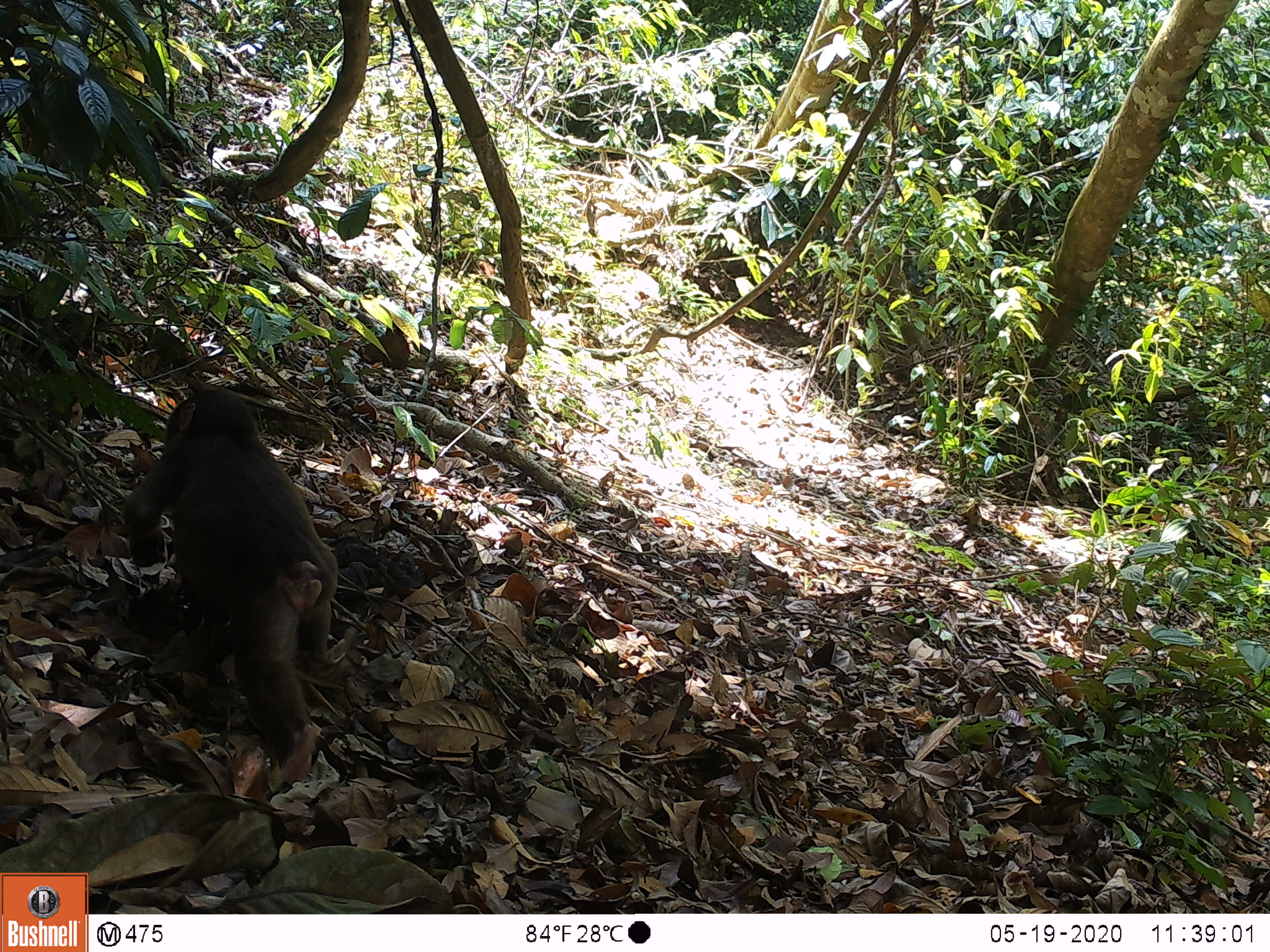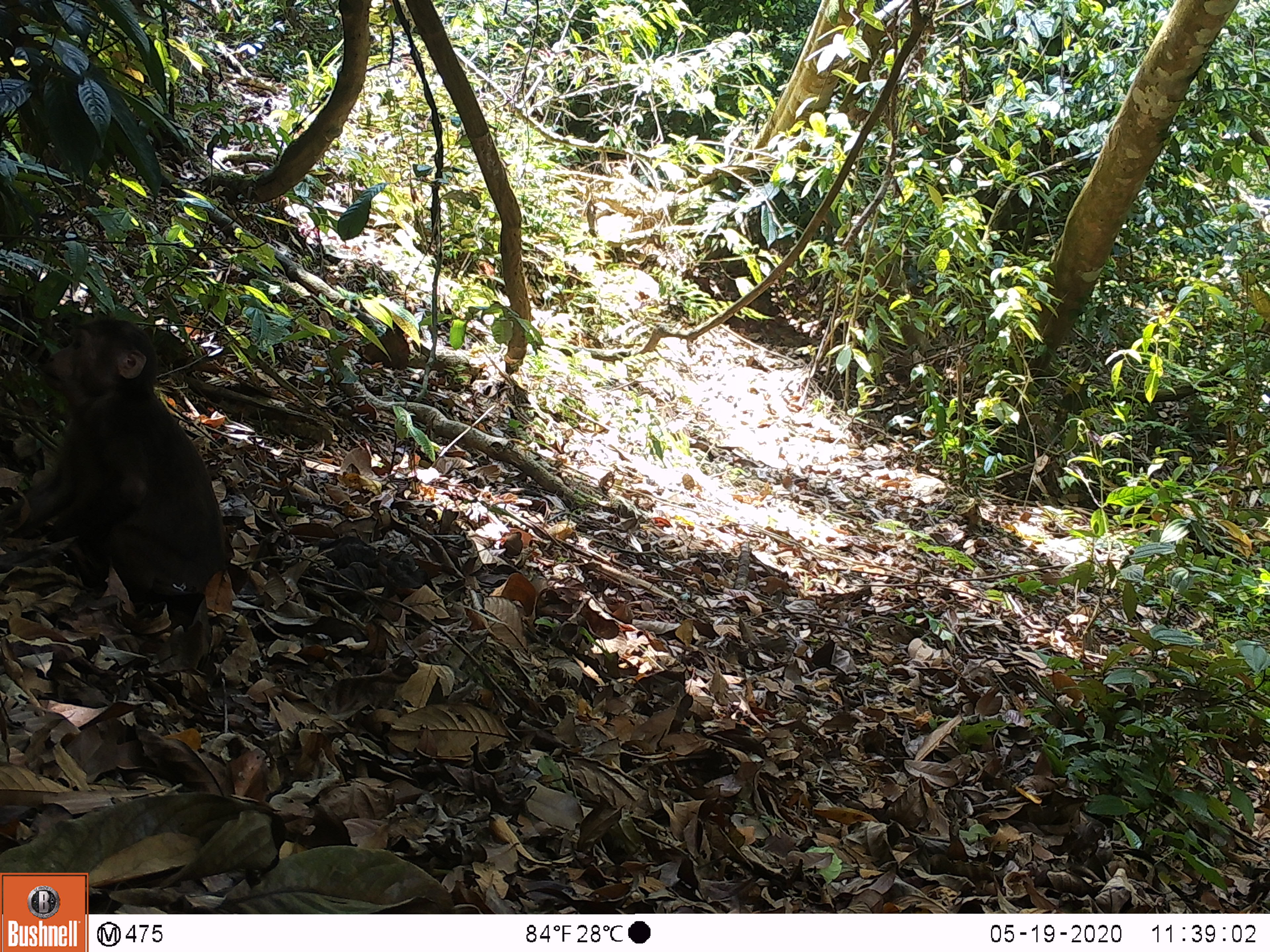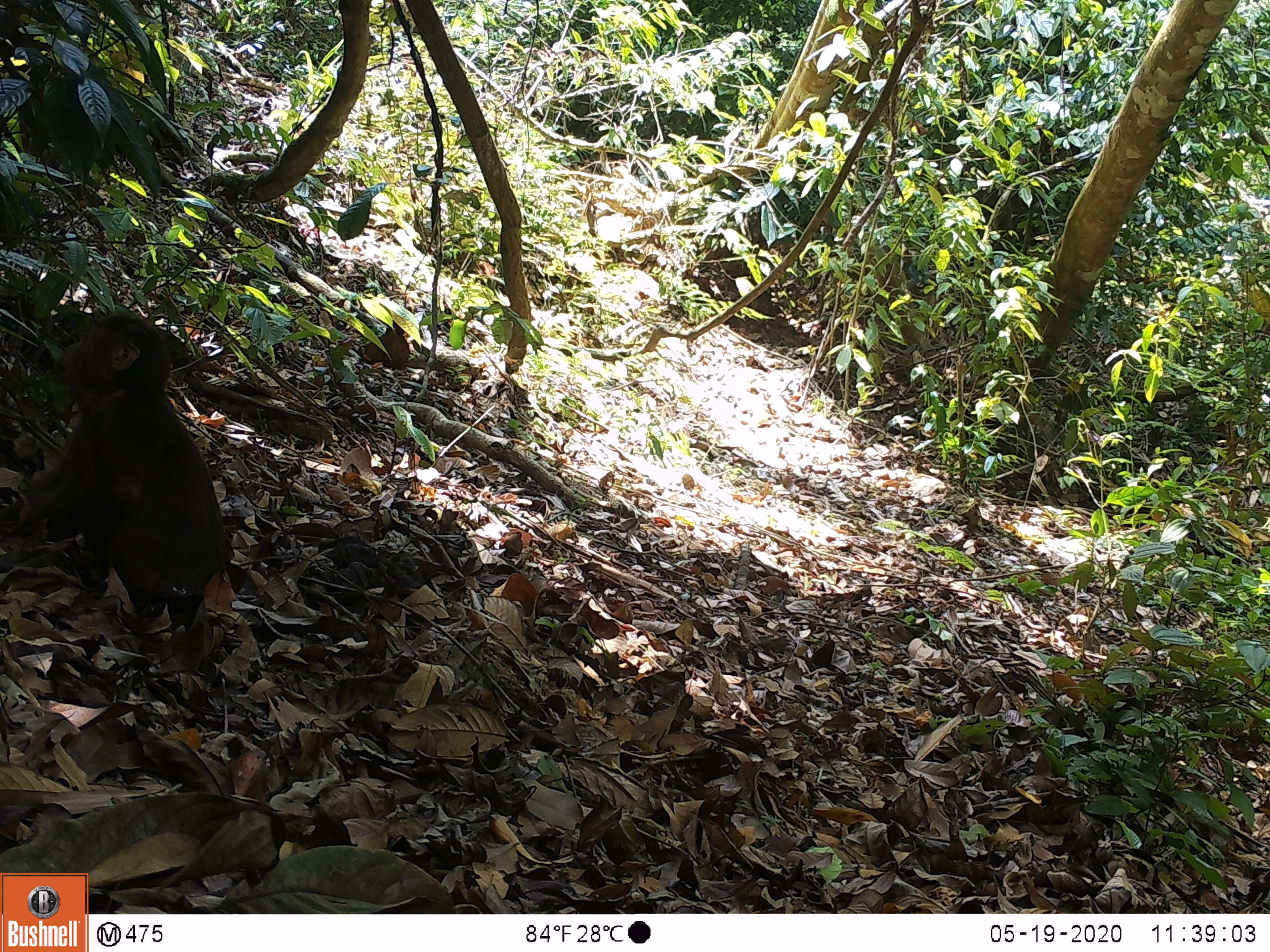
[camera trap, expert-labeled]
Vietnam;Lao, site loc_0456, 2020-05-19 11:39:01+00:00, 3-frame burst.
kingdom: Animalia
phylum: Chordata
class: Mammalia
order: Primates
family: Cercopithecidae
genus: Macaca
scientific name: Macaca arctoides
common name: stump-tailed macaque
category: stump tailed macaque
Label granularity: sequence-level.